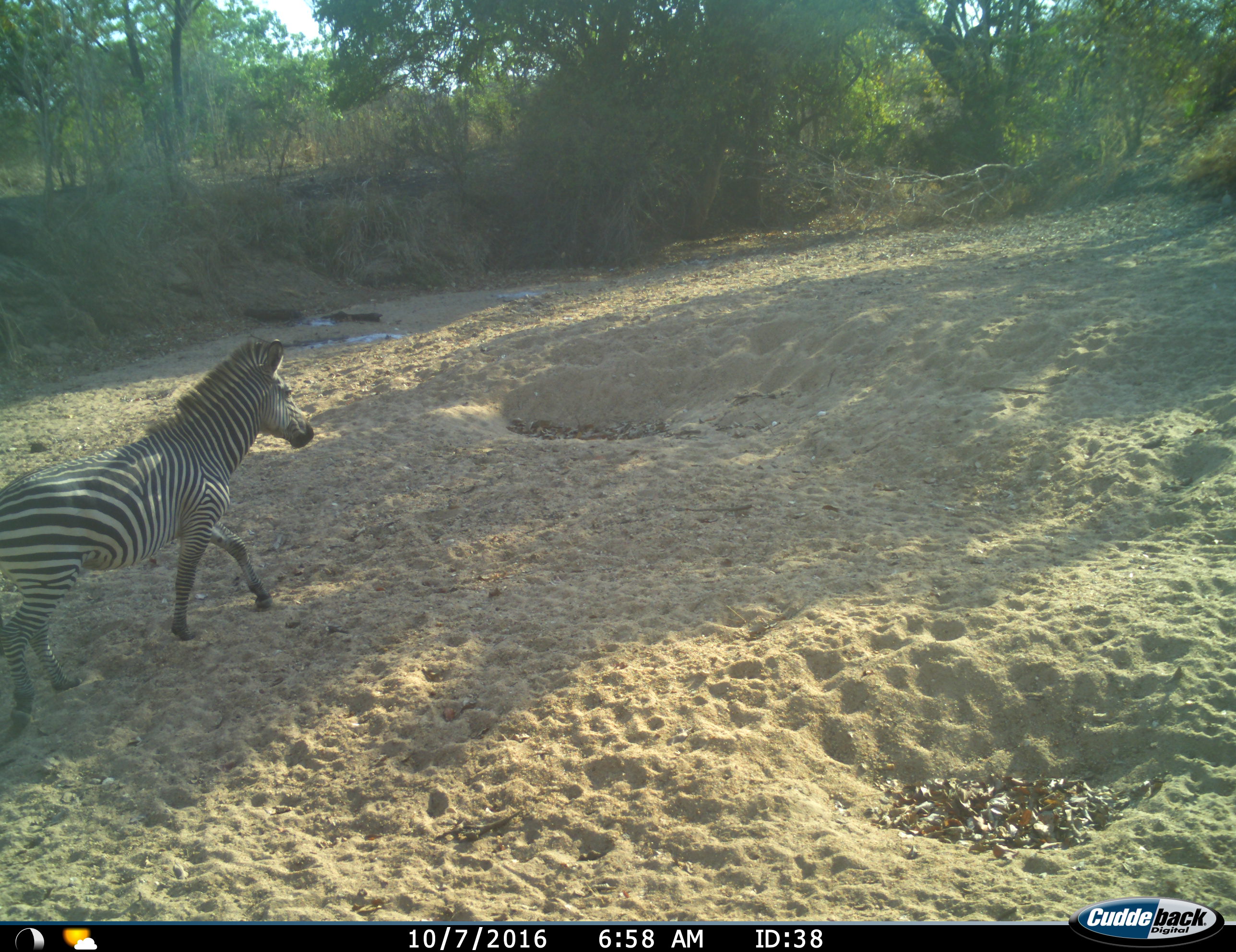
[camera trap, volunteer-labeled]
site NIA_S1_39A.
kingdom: Animalia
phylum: Chordata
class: Mammalia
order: Perissodactyla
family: Equidae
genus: Equus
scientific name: Equus quagga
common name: plains zebra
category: zebraplains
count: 1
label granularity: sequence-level